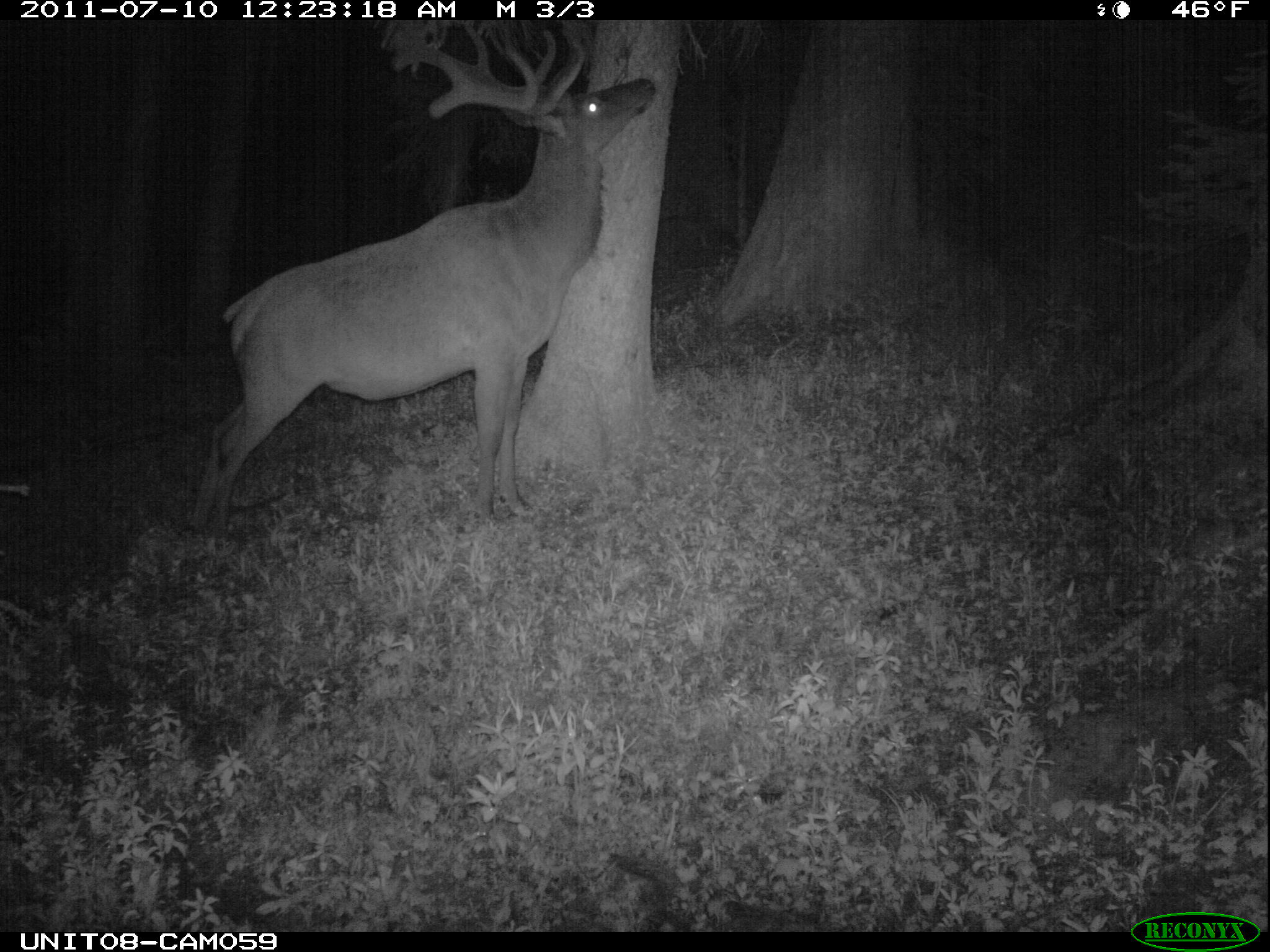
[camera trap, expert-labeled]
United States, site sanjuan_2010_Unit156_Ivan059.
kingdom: Animalia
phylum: Chordata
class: Mammalia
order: Artiodactyla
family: Cervidae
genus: Cervus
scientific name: Cervus elaphus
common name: red deer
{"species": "Cervus elaphus (red deer)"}